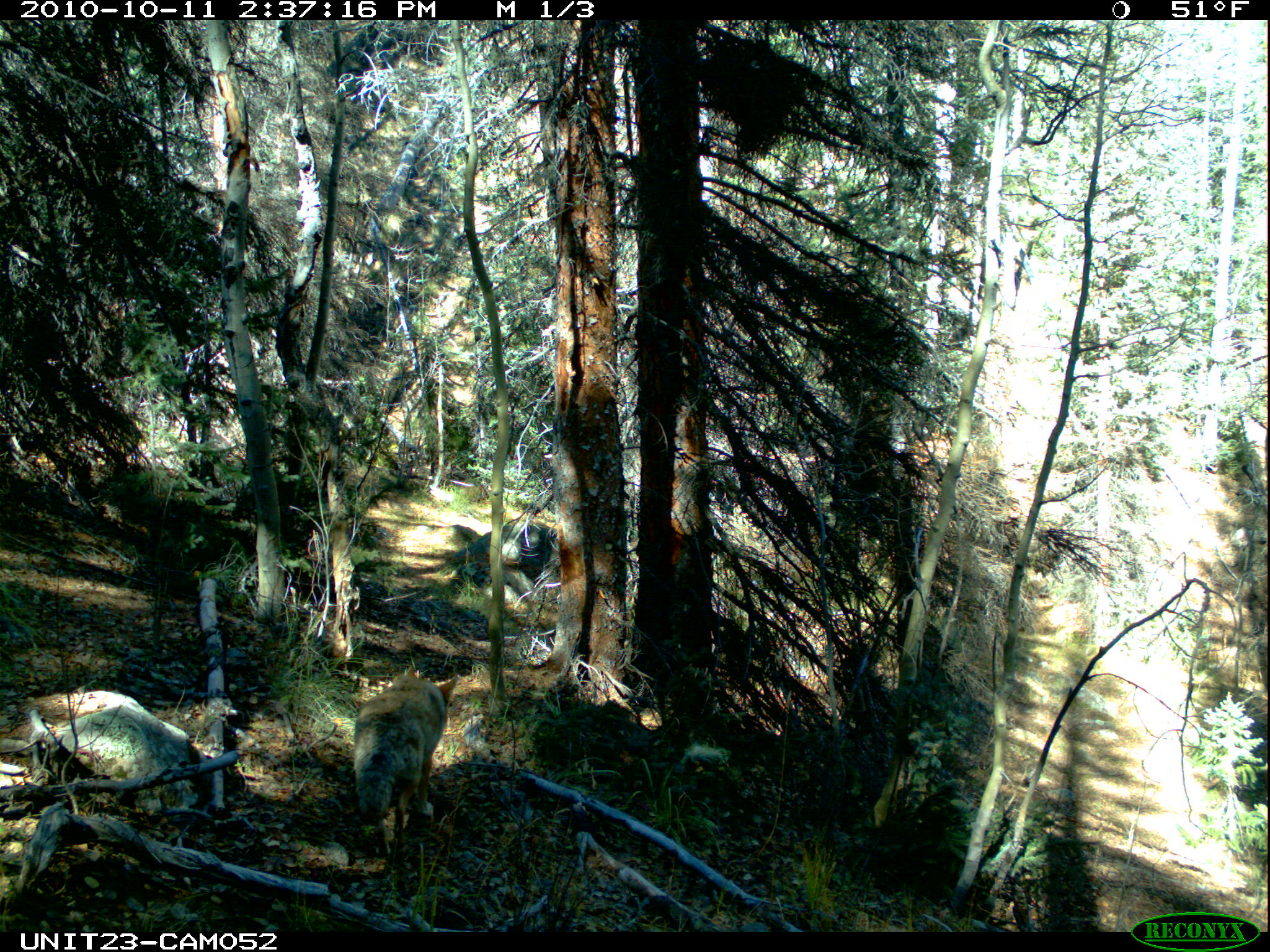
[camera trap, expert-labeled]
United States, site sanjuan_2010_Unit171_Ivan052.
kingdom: Animalia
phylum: Chordata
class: Mammalia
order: Carnivora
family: Canidae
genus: Canis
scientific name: Canis latrans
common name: coyote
Canis latrans (coyote).